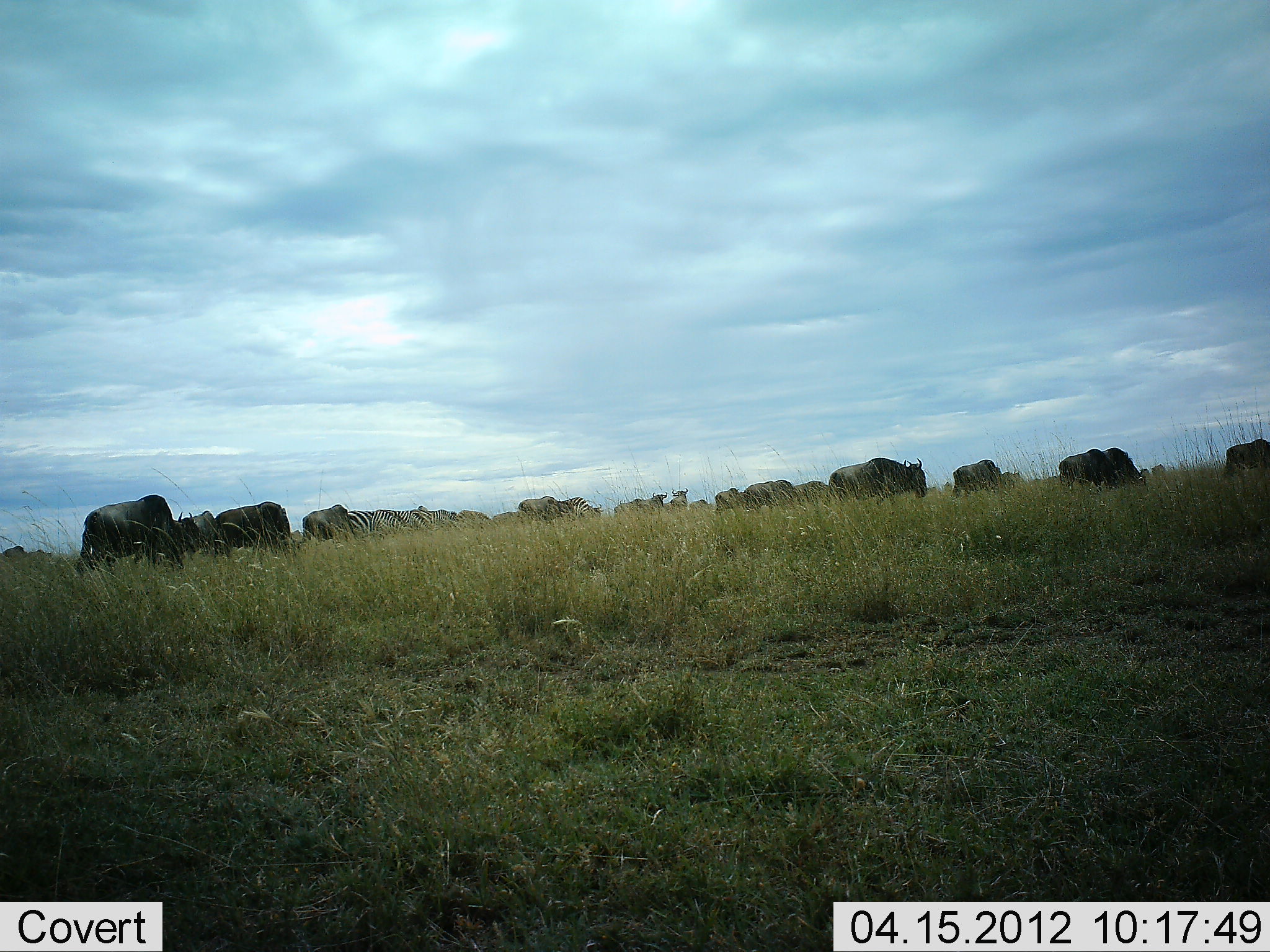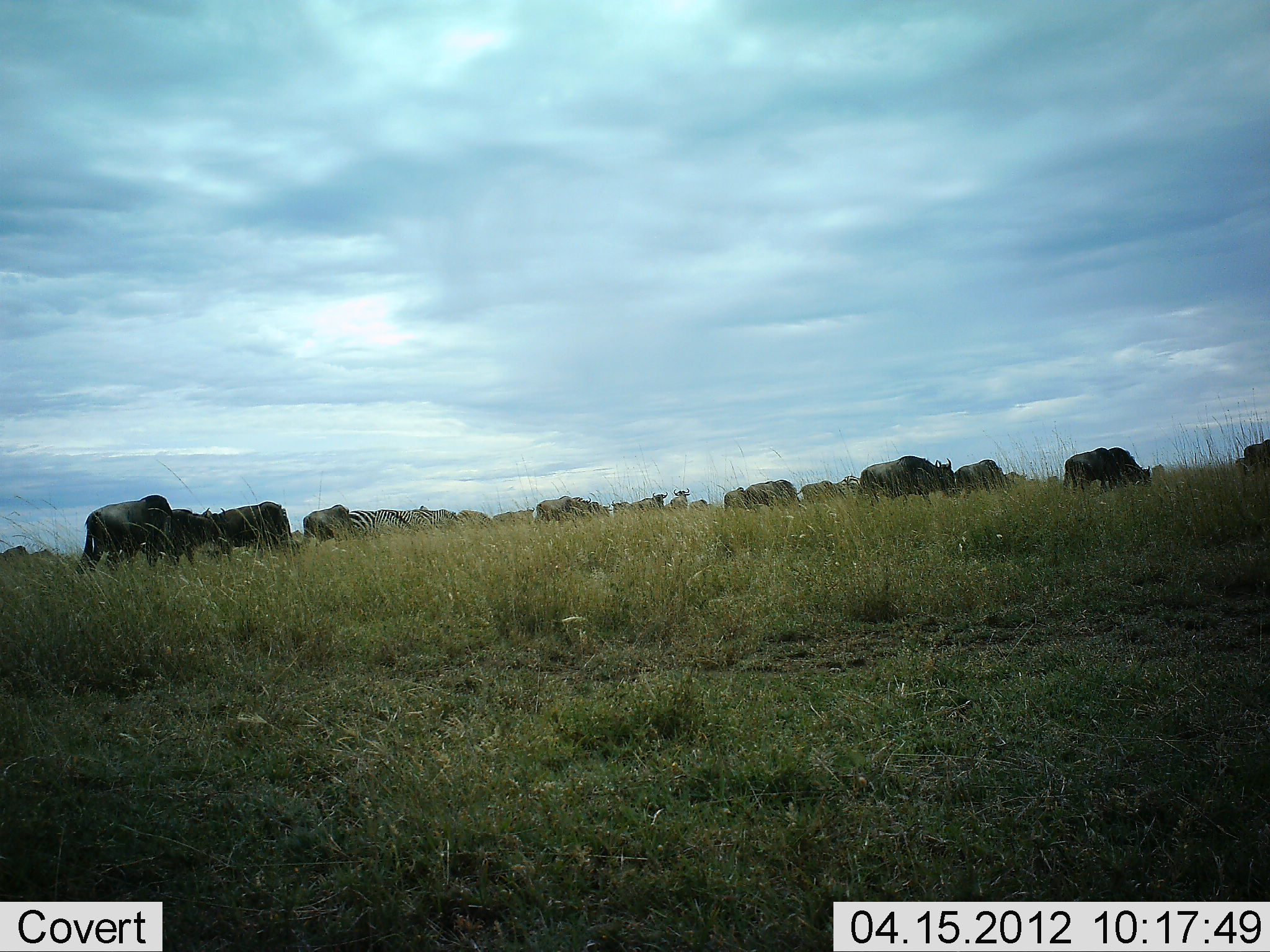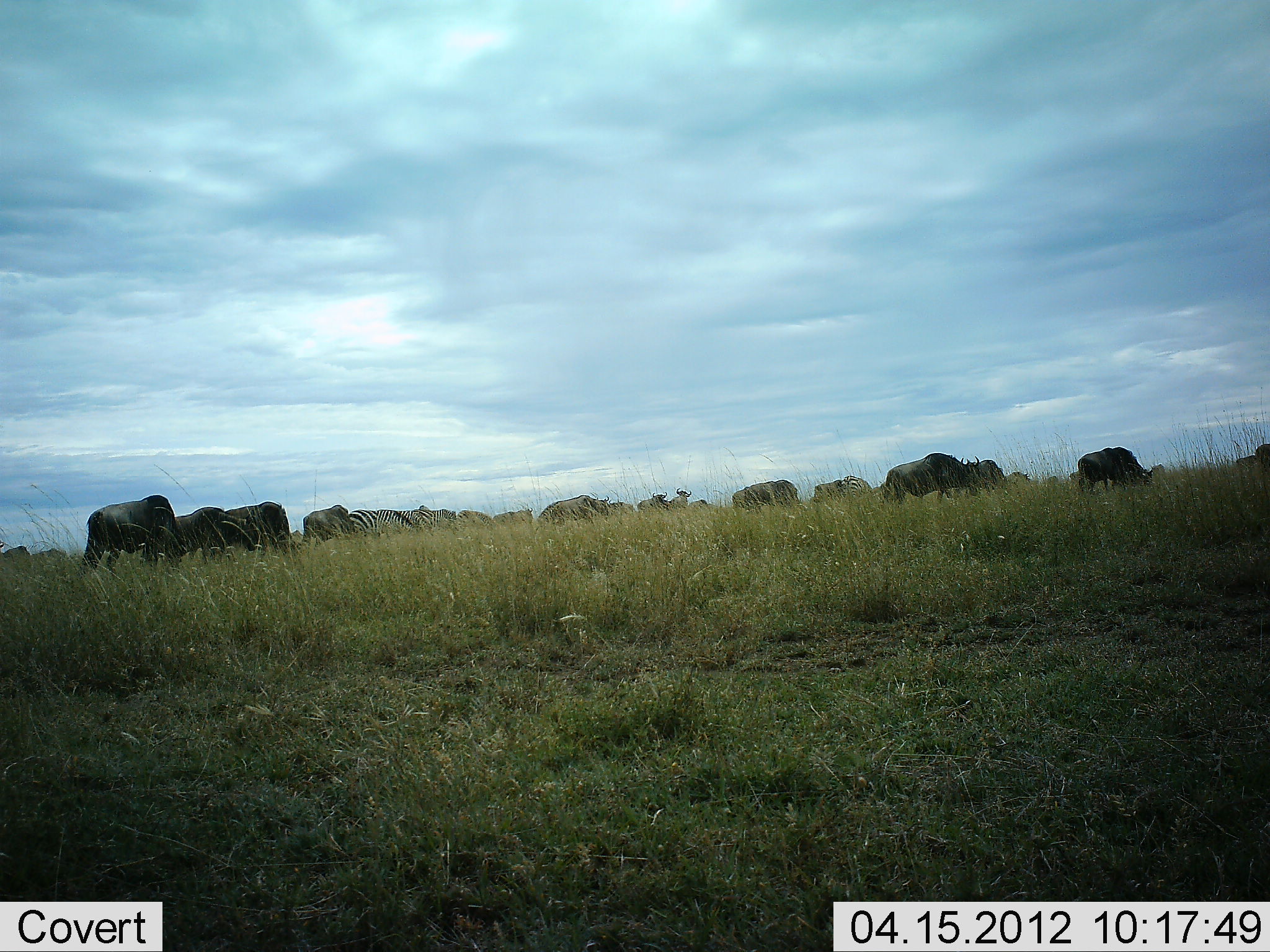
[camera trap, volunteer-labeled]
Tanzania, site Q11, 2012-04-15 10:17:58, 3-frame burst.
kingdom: Animalia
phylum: Chordata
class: Mammalia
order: Artiodactyla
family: Bovidae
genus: Connochaetes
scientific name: Connochaetes taurinus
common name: blue wildebeest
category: wildebeest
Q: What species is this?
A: Wildebeest (blue wildebeest) (Connochaetes taurinus).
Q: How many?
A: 11-50.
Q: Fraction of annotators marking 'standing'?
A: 33%.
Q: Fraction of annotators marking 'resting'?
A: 0%.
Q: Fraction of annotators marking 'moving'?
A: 60%.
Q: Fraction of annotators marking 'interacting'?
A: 0%.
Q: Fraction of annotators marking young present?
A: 0%.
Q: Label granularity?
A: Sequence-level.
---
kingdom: Animalia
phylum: Chordata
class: Mammalia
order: Perissodactyla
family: Equidae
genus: Equus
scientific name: Equus quagga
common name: plains zebra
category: zebra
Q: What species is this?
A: Zebra (plains zebra) (Equus quagga).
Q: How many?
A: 2.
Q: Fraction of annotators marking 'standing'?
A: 42%.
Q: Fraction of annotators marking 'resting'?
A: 0%.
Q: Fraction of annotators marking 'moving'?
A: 33%.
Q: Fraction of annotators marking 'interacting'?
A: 0%.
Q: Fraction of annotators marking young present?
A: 0%.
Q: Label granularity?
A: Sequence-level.